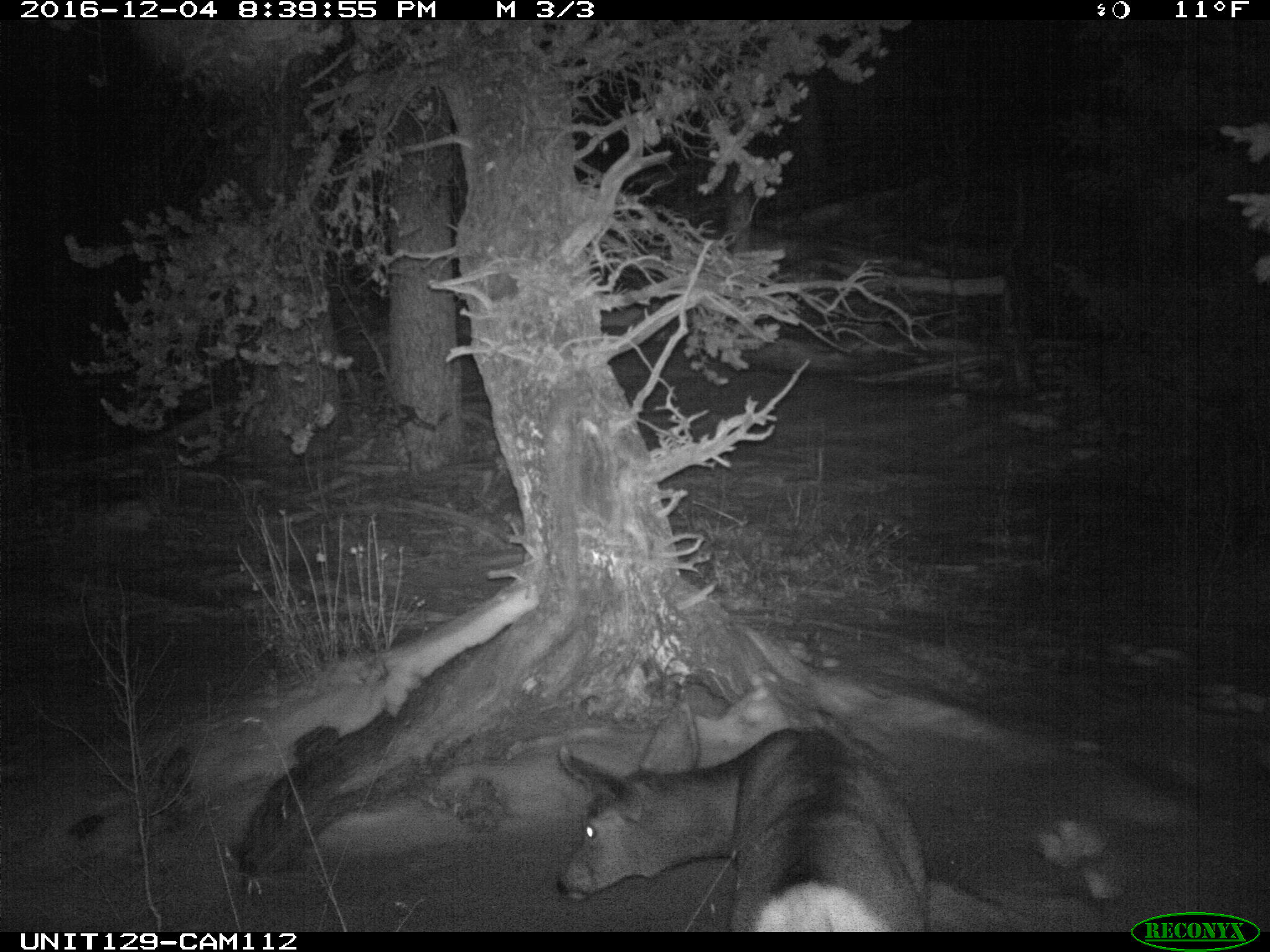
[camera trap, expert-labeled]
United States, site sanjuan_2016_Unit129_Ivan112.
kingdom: Animalia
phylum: Chordata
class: Mammalia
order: Artiodactyla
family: Cervidae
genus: Odocoileus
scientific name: Odocoileus hemionus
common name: mule deer